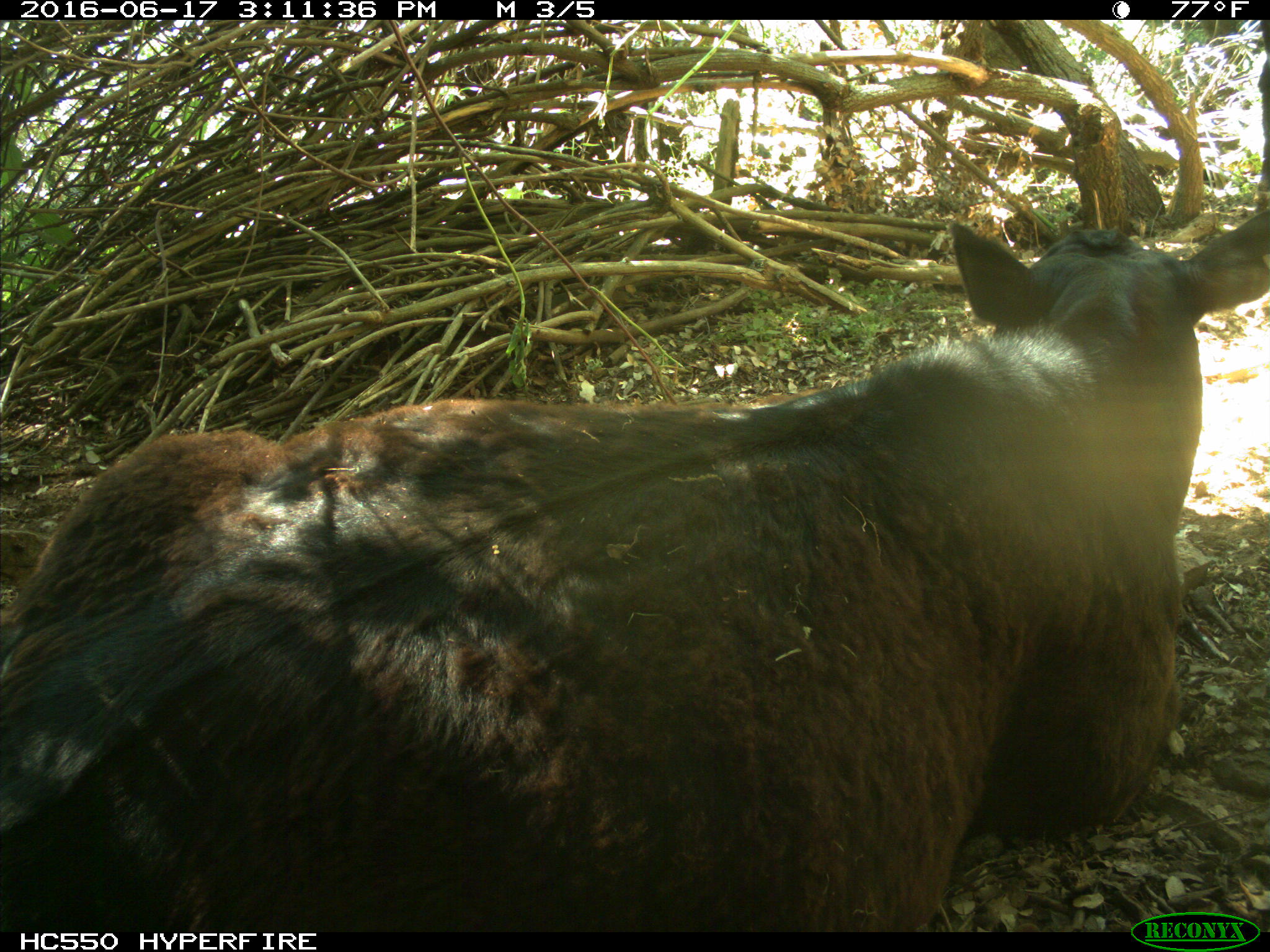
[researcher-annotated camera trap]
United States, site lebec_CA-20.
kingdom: Animalia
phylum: Chordata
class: Mammalia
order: Artiodactyla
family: Bovidae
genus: Bos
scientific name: Bos taurus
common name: domestic cow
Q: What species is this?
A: Bos taurus (domestic cow).